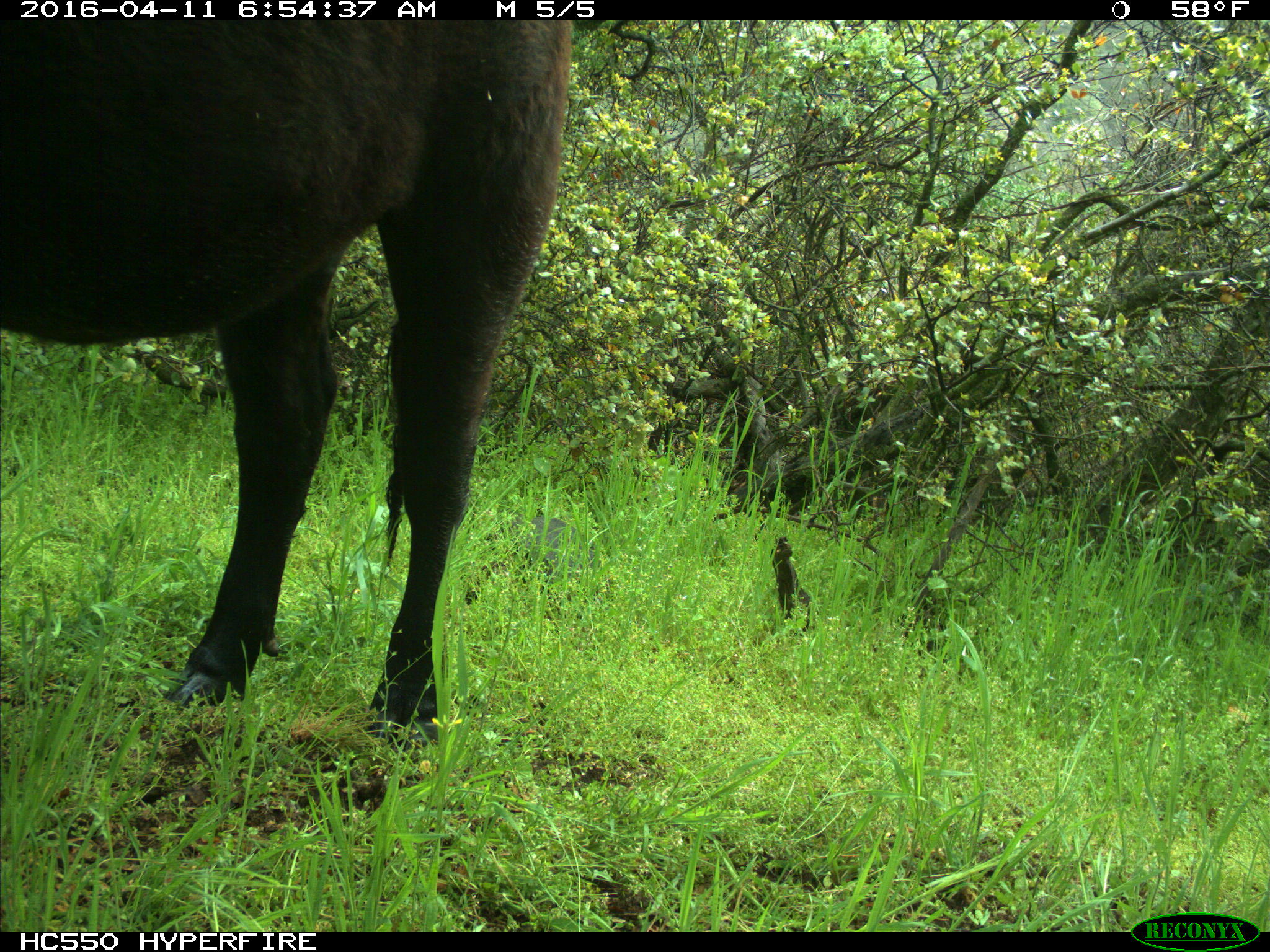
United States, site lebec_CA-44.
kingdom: Animalia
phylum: Chordata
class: Mammalia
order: Artiodactyla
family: Bovidae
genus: Bos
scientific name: Bos taurus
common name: domestic cow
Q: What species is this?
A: Bos taurus (domestic cow).